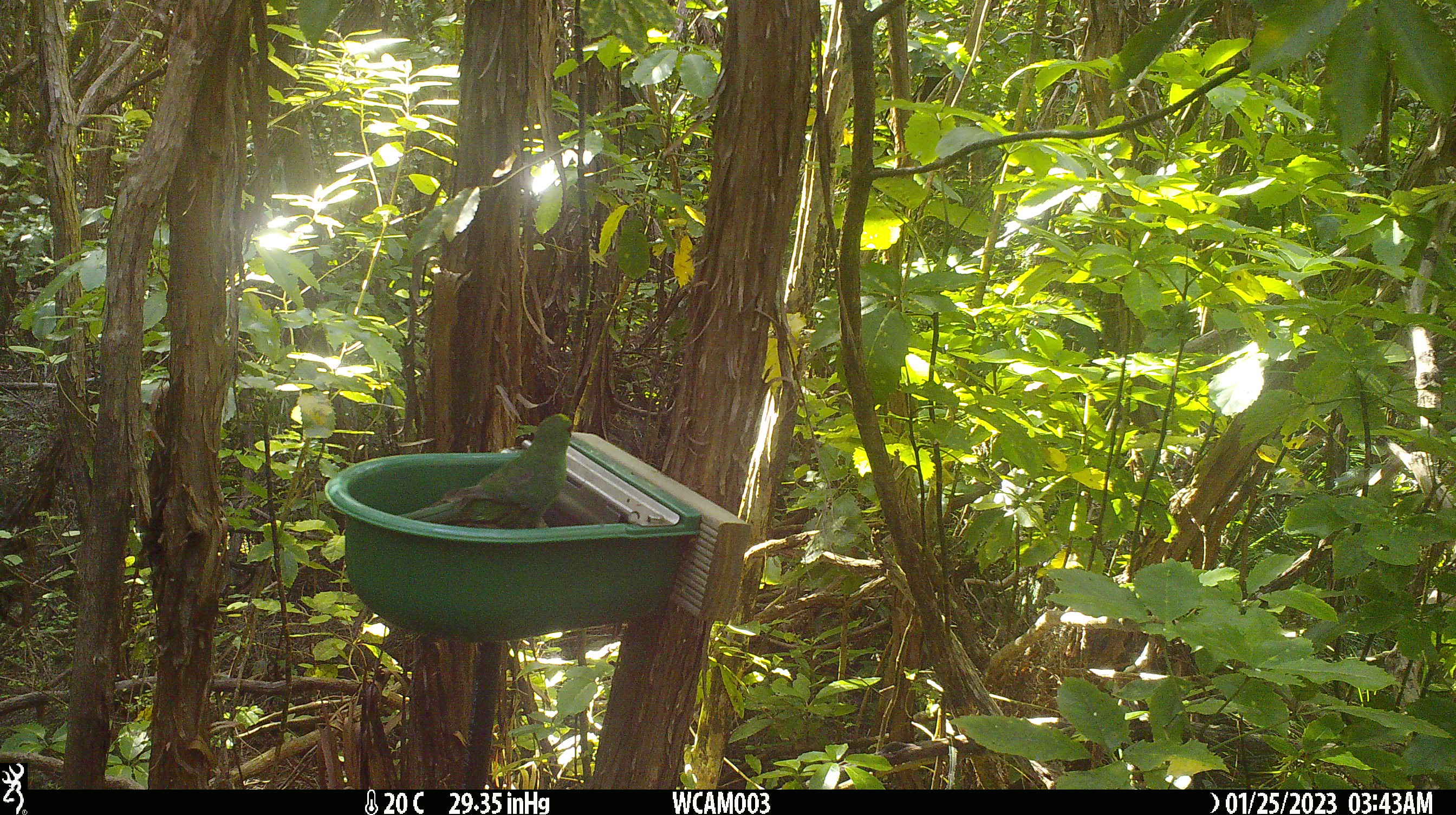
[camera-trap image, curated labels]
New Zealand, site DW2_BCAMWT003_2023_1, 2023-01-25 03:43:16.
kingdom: Animalia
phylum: Chordata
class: Aves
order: Psittaciformes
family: Psittaculidae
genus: Cyanoramphus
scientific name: Cyanoramphus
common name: parakeet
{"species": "parakeet (Cyanoramphus)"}